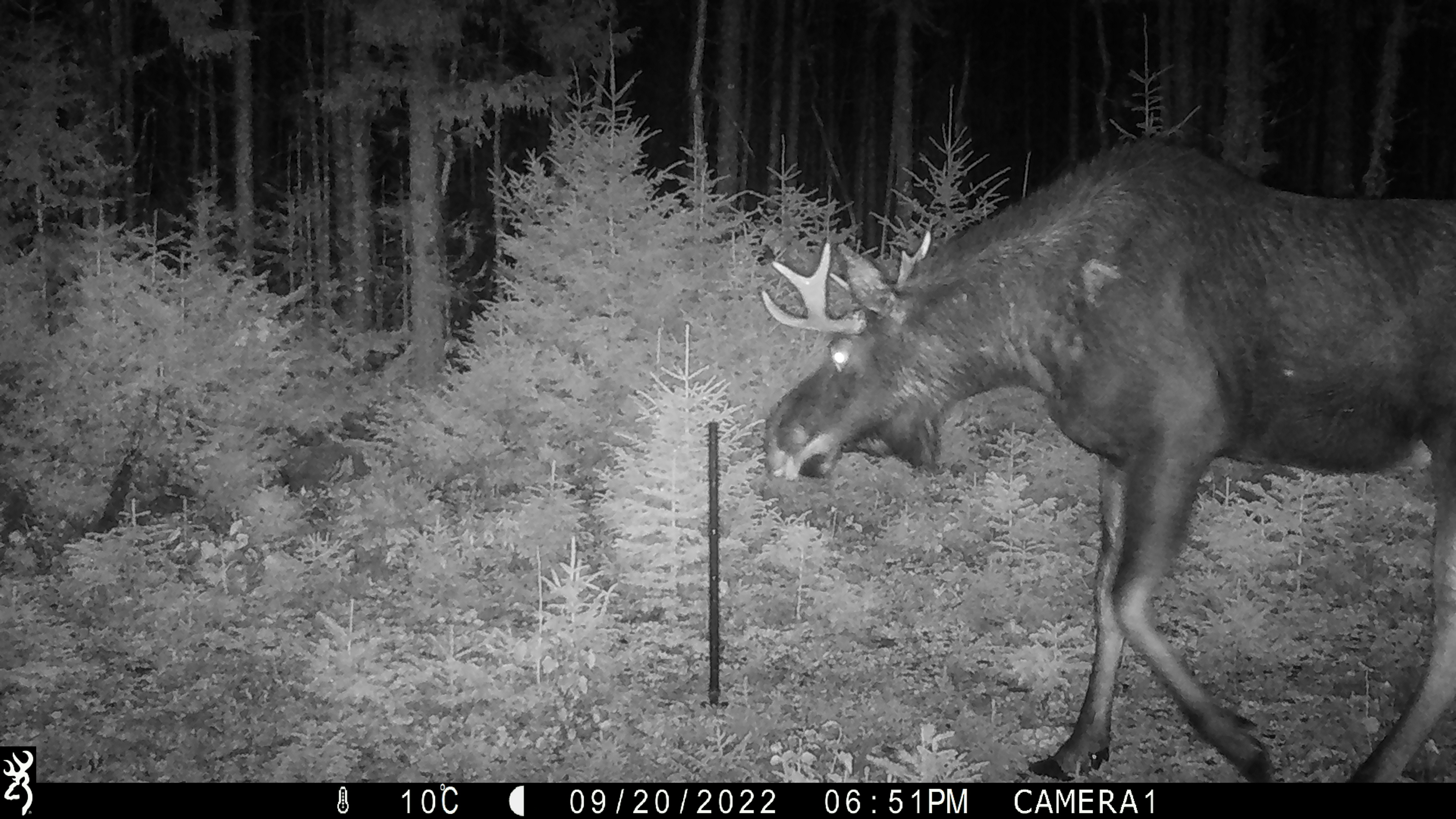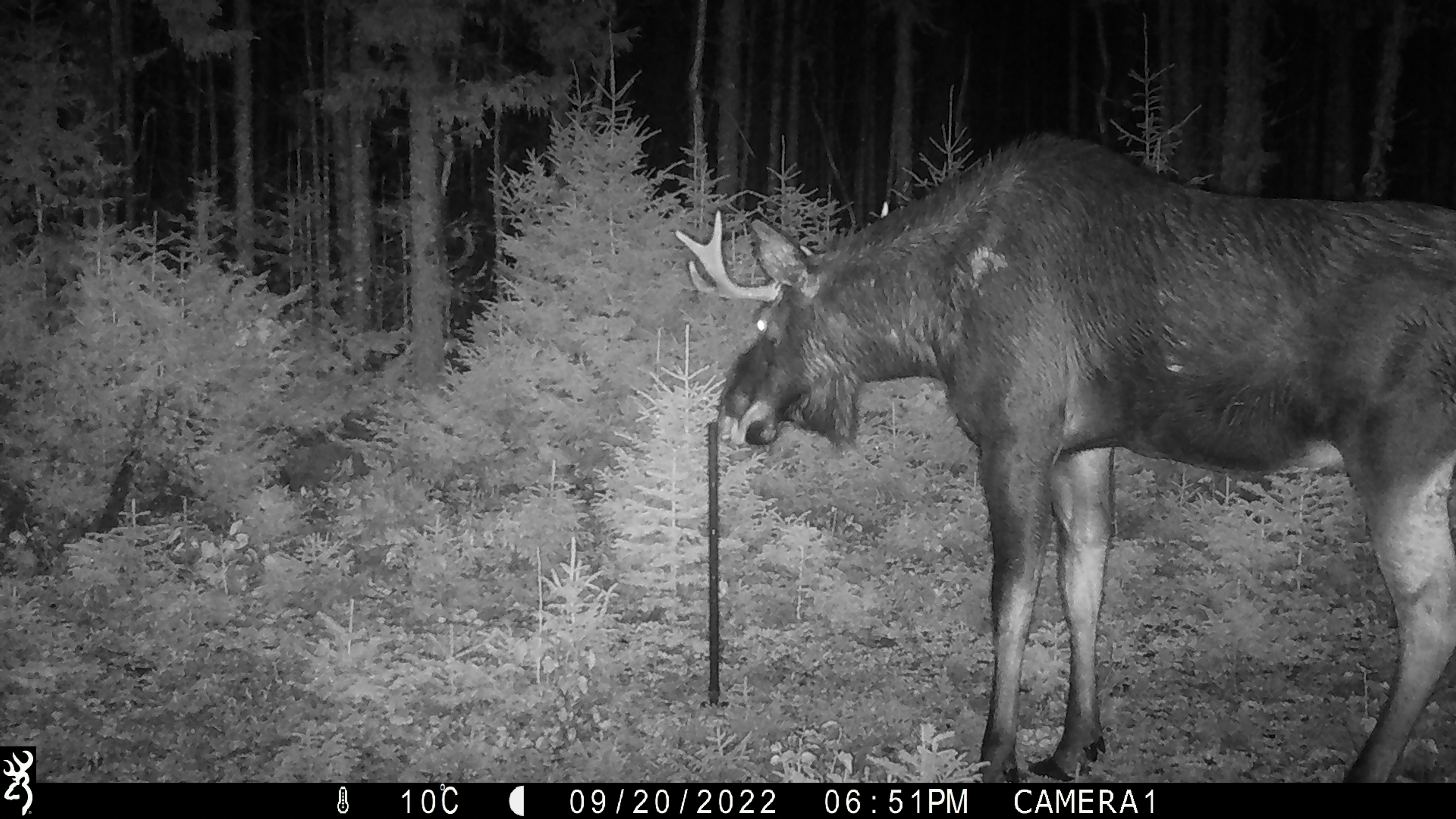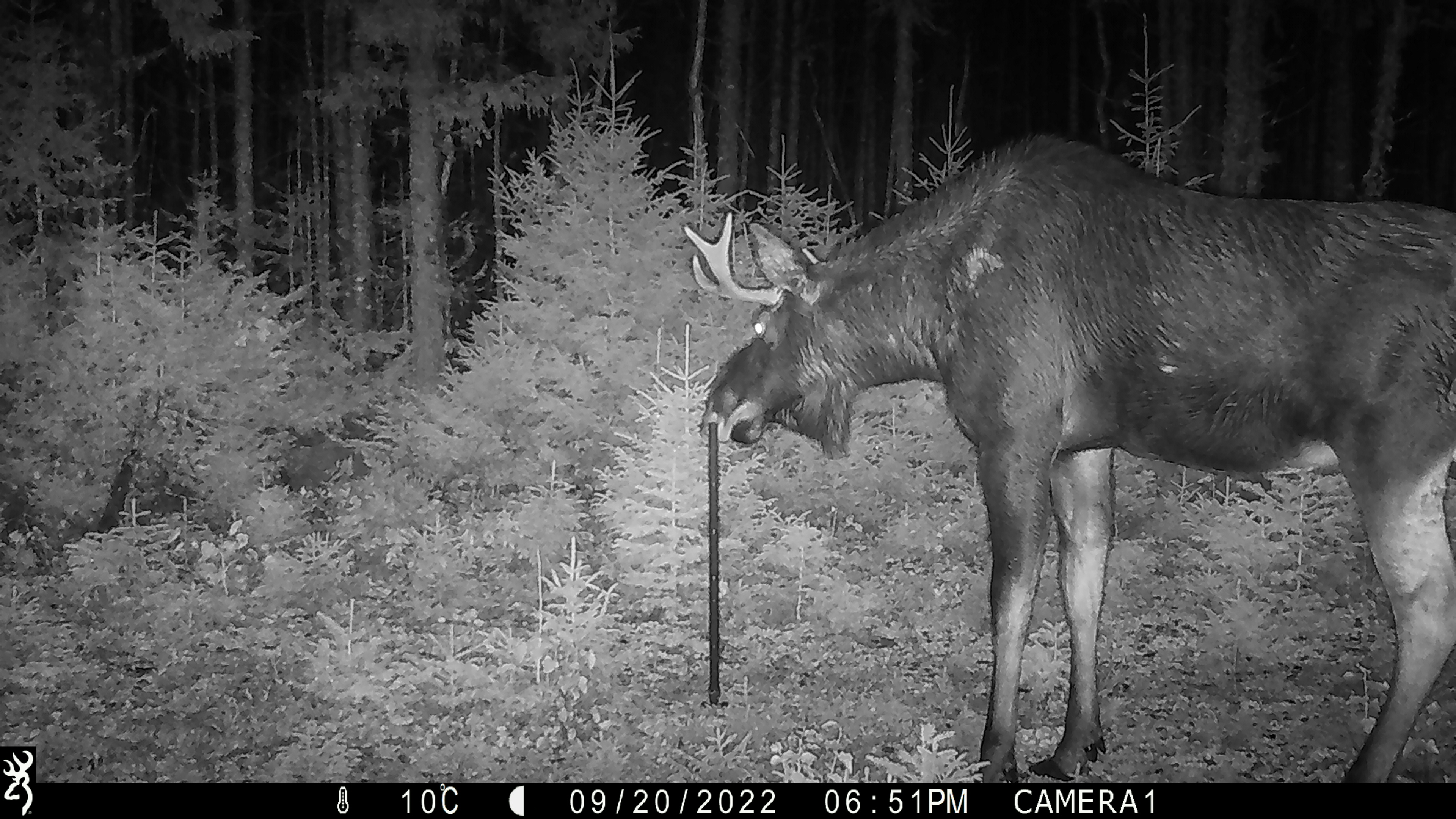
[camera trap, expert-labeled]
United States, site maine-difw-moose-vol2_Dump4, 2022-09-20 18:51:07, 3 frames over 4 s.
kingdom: Animalia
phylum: Chordata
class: Mammalia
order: Artiodactyla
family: Cervidae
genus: Alces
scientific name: Alces alces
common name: moose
Moose (Alces alces).